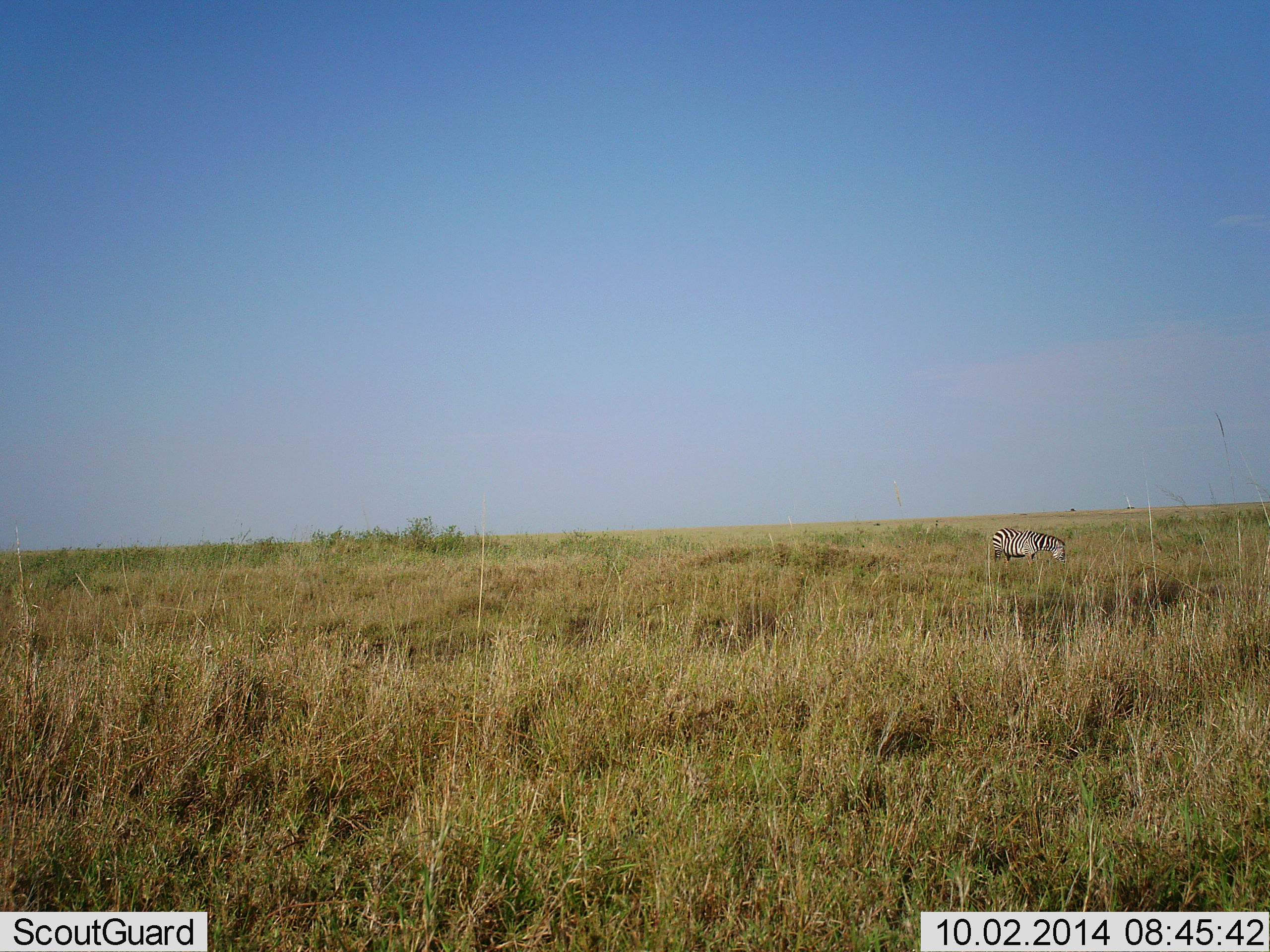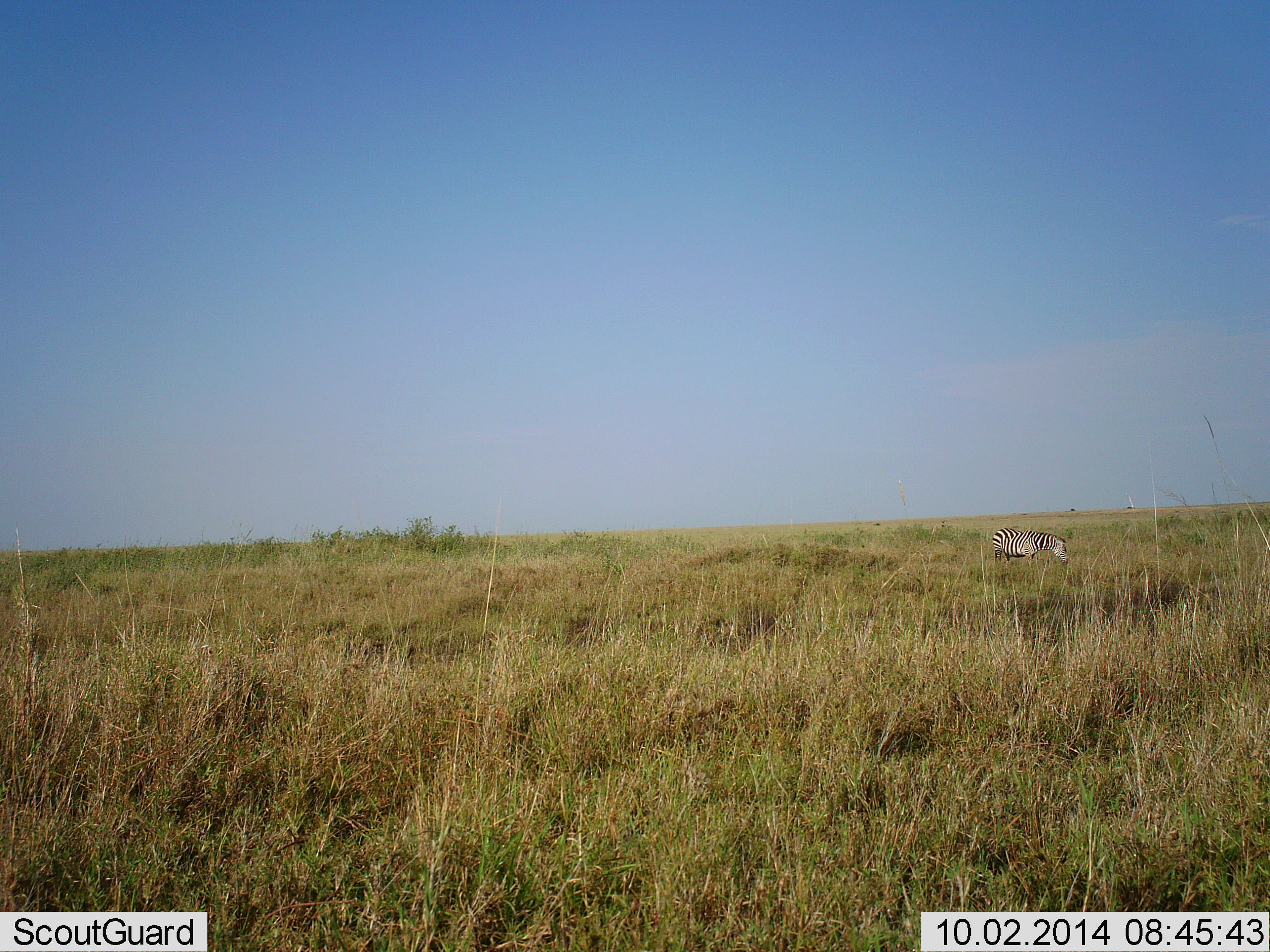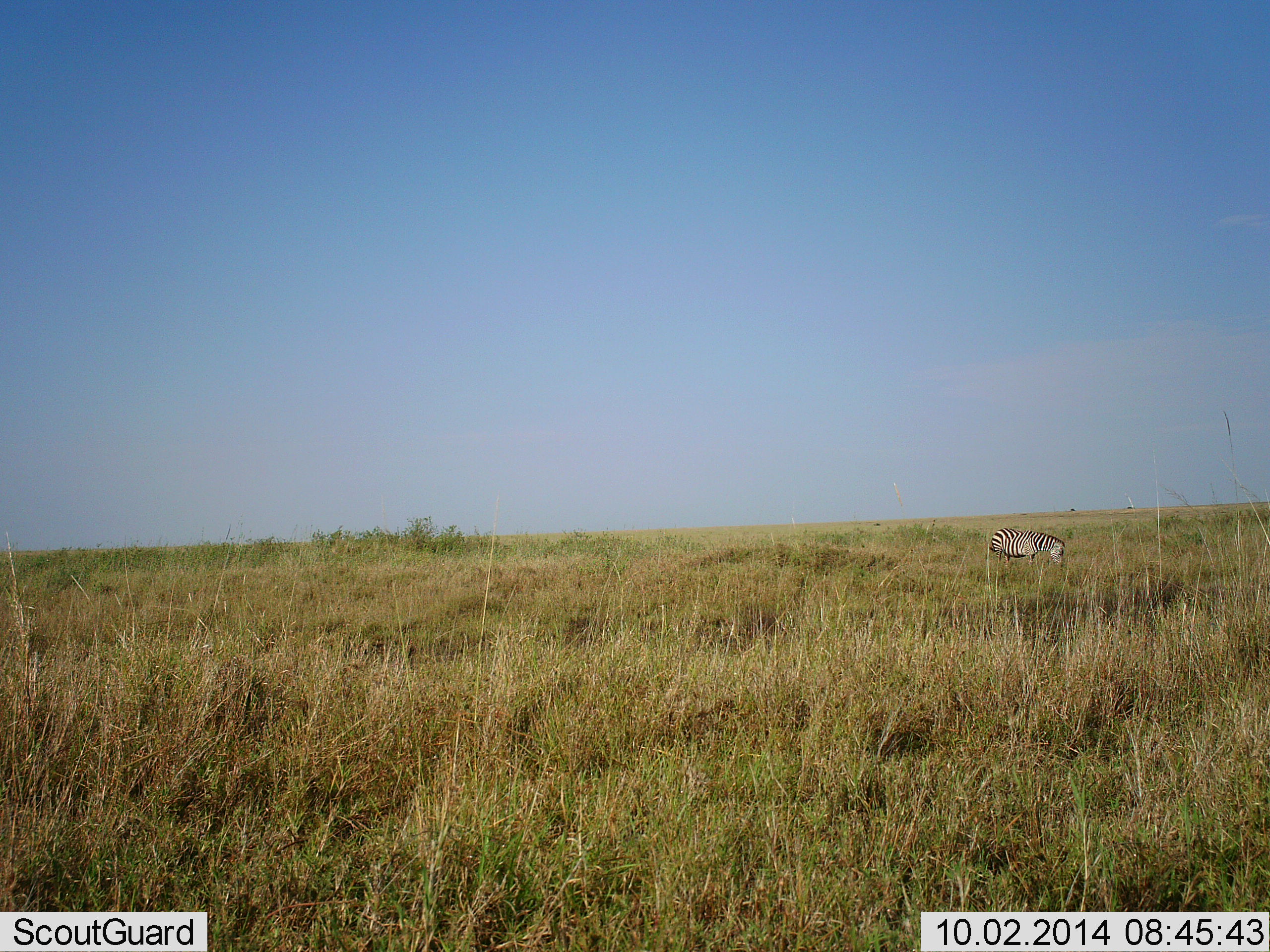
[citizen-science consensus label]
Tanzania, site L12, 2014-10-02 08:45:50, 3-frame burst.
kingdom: Animalia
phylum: Chordata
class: Mammalia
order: Perissodactyla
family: Equidae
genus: Equus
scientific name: Equus quagga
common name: plains zebra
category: zebra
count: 1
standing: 10%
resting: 0%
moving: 0%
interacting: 0%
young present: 0%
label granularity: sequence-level